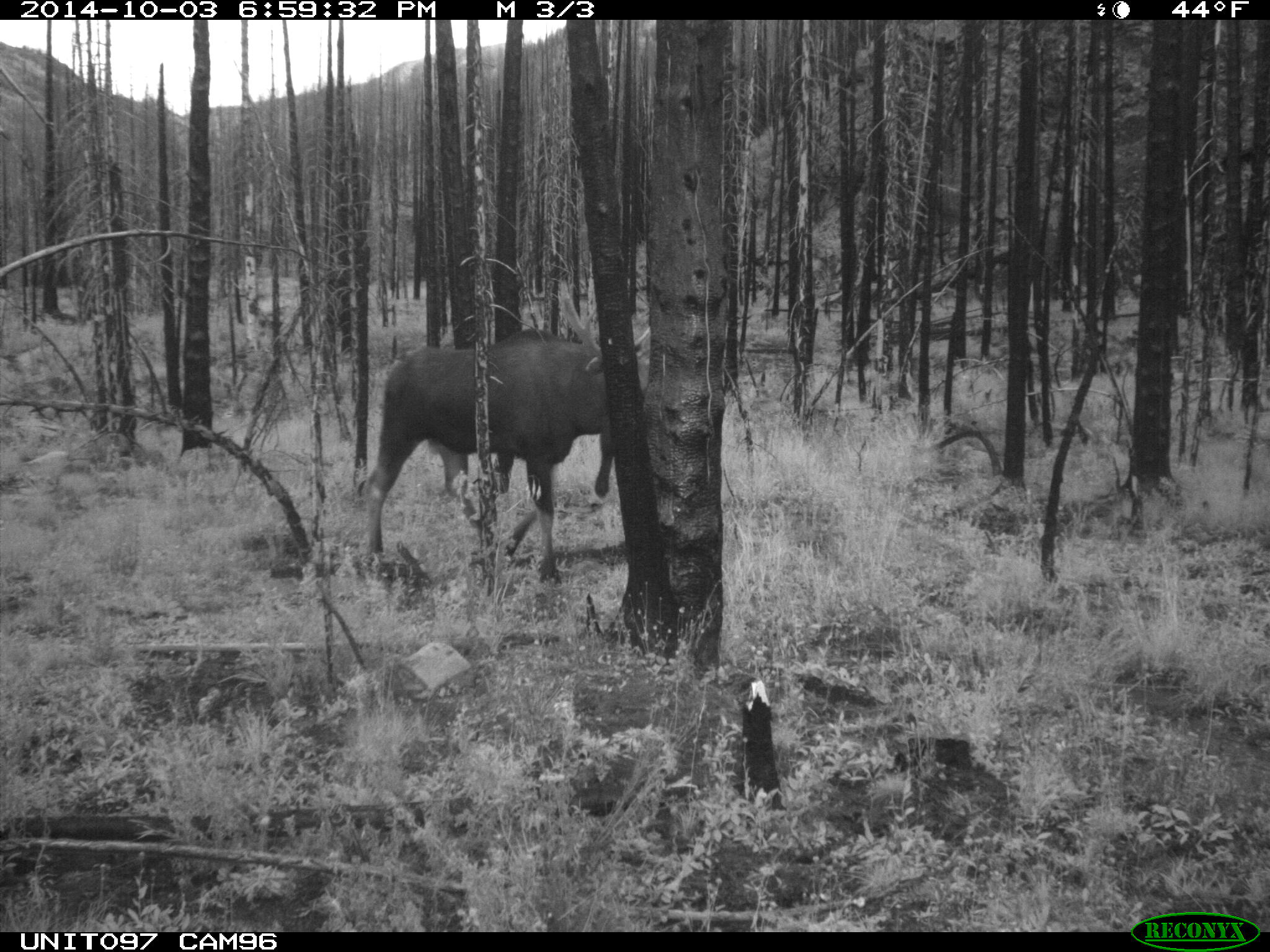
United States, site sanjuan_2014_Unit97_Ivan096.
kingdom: Animalia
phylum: Chordata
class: Mammalia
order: Artiodactyla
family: Cervidae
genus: Alces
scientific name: Alces alces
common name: moose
Alces alces (moose).